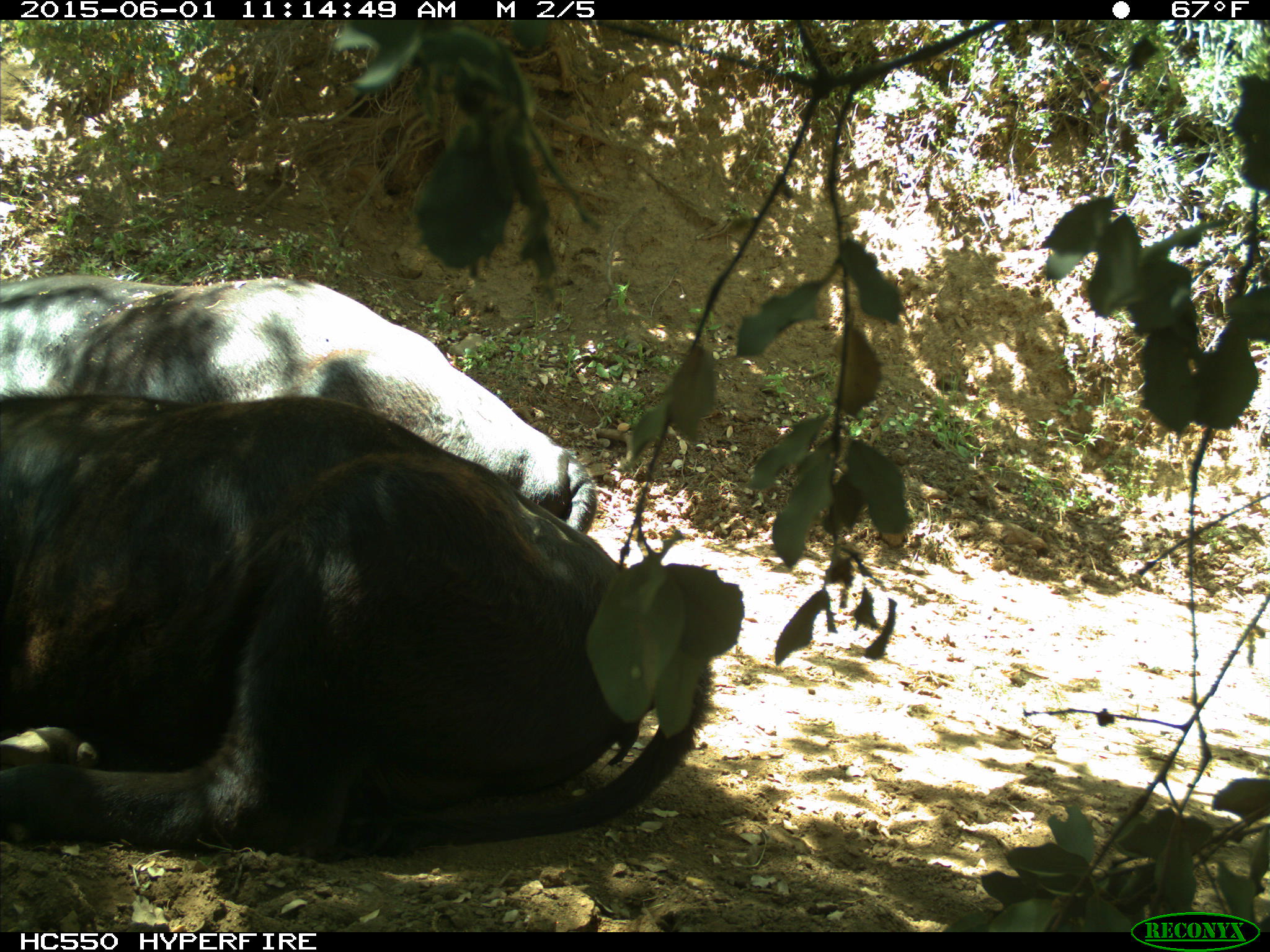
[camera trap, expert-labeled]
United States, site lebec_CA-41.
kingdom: Animalia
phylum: Chordata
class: Mammalia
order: Artiodactyla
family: Bovidae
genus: Bos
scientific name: Bos taurus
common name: domestic cow